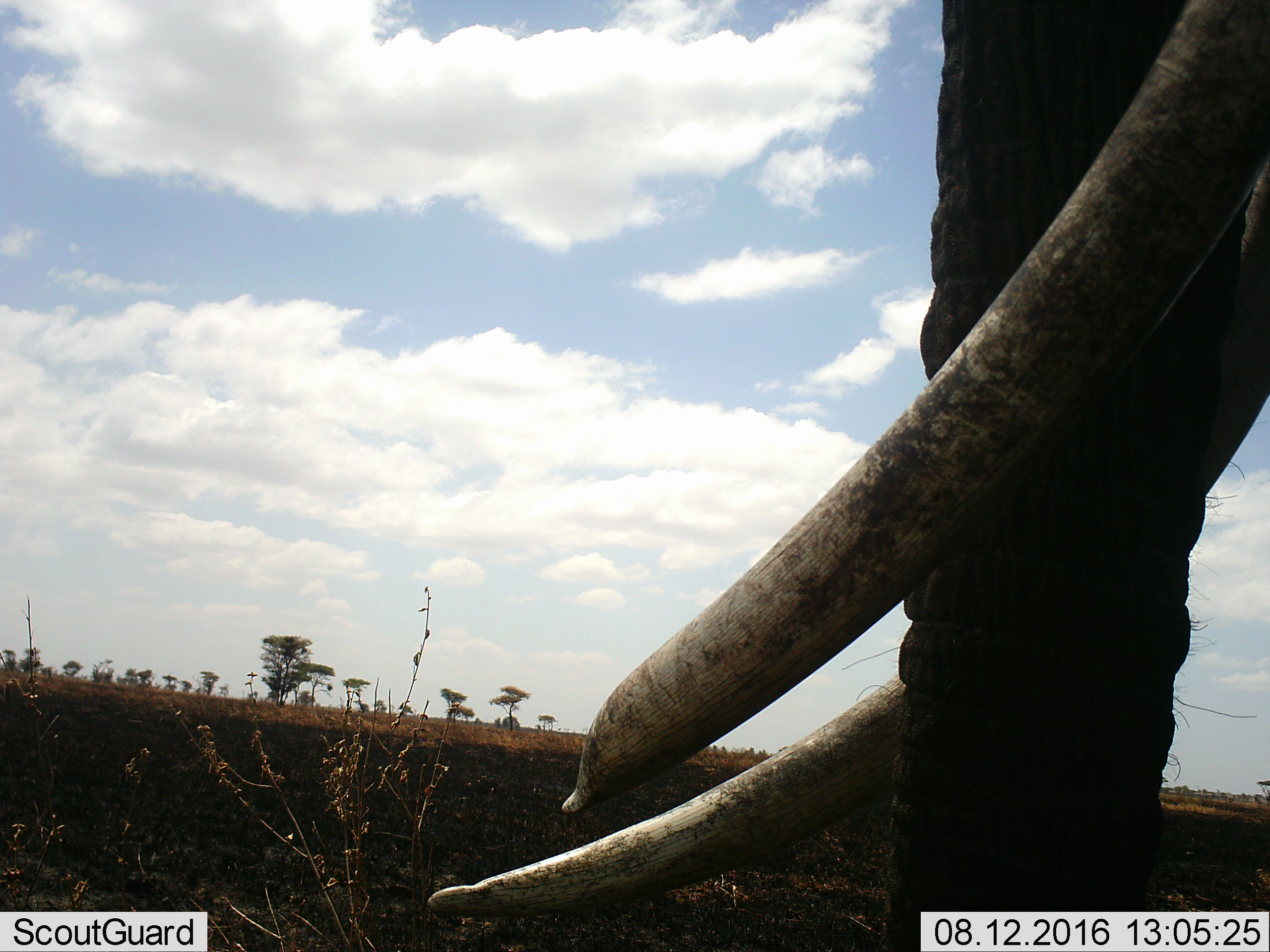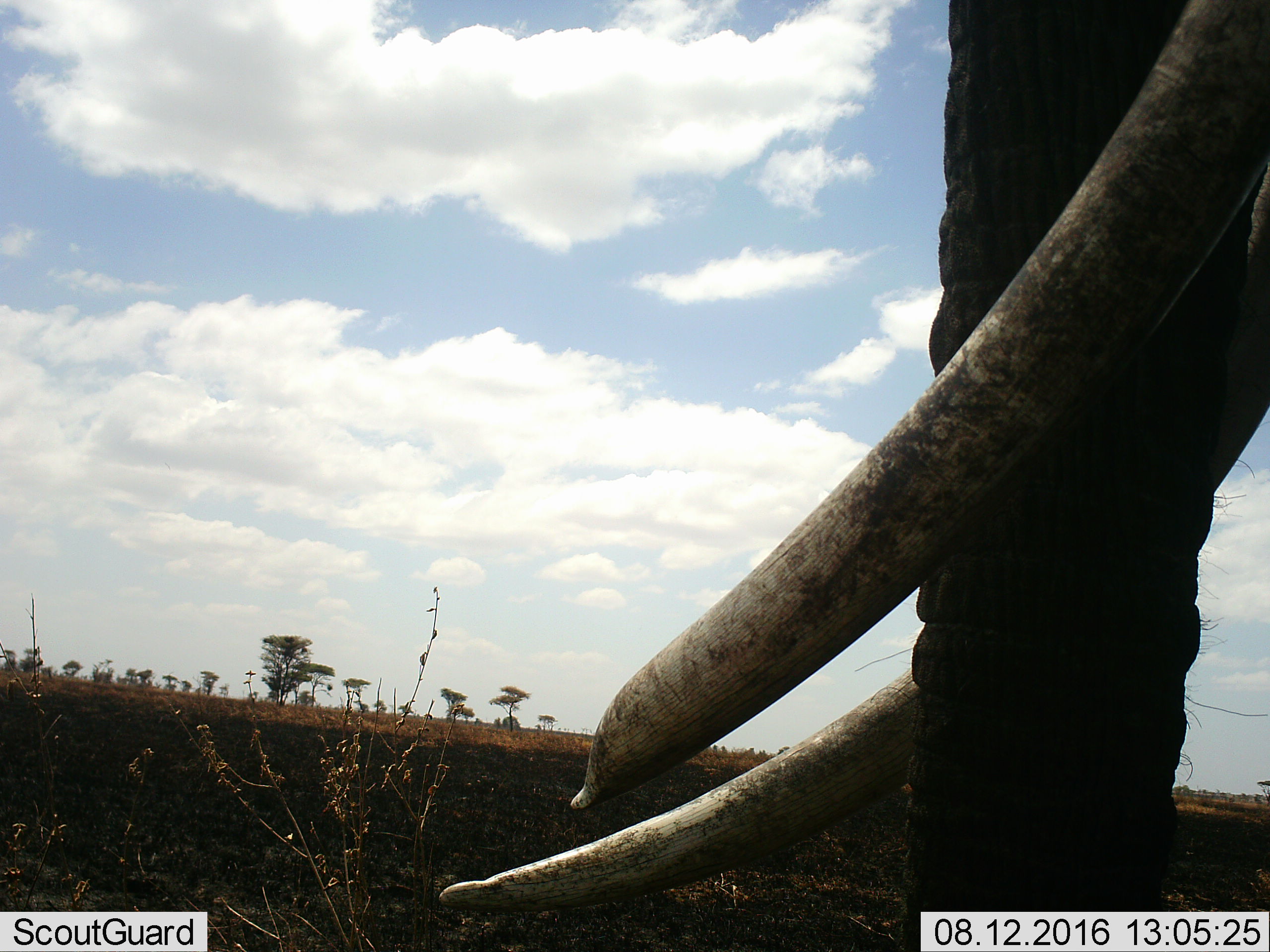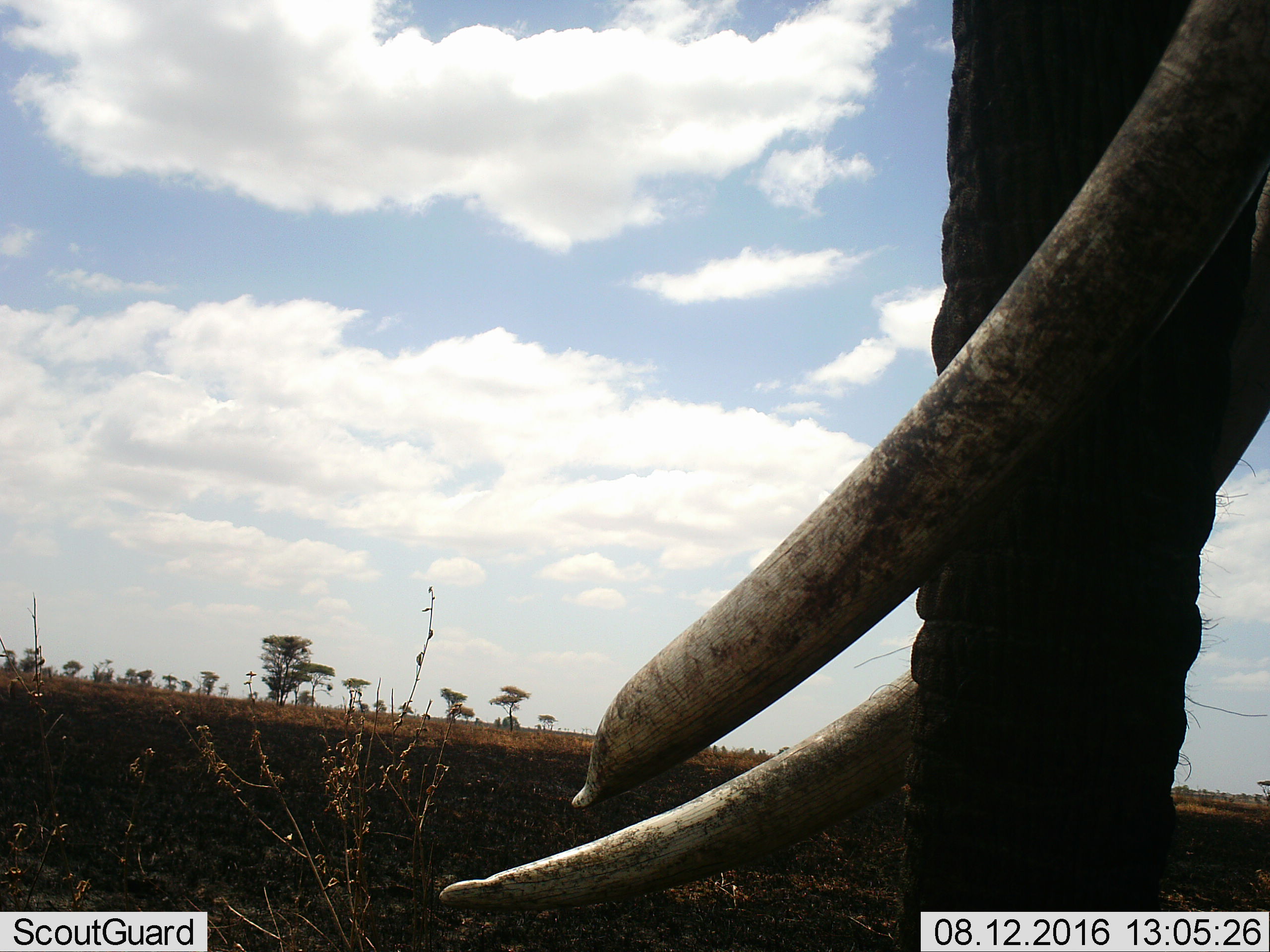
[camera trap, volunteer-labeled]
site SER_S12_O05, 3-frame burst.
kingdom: Animalia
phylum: Chordata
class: Mammalia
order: Proboscidea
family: Elephantidae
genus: Loxodonta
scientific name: Loxodonta africana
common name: african bush elephant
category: elephant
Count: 1.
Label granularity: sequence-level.